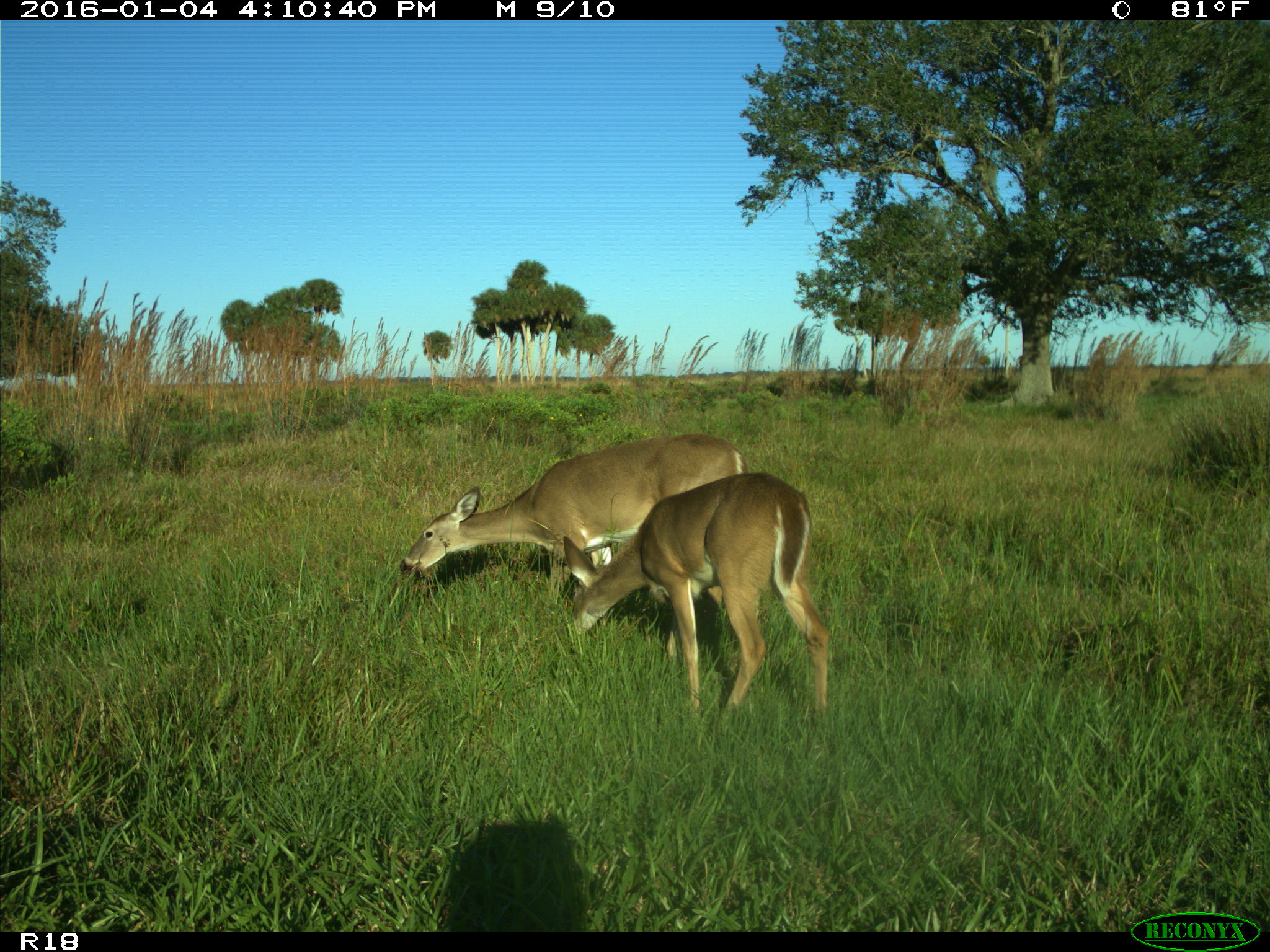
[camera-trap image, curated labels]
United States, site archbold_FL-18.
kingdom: Animalia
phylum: Chordata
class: Mammalia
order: Artiodactyla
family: Cervidae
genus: Odocoileus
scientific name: Odocoileus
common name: deer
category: unidentified deer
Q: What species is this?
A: Unidentified deer (deer) (Odocoileus).